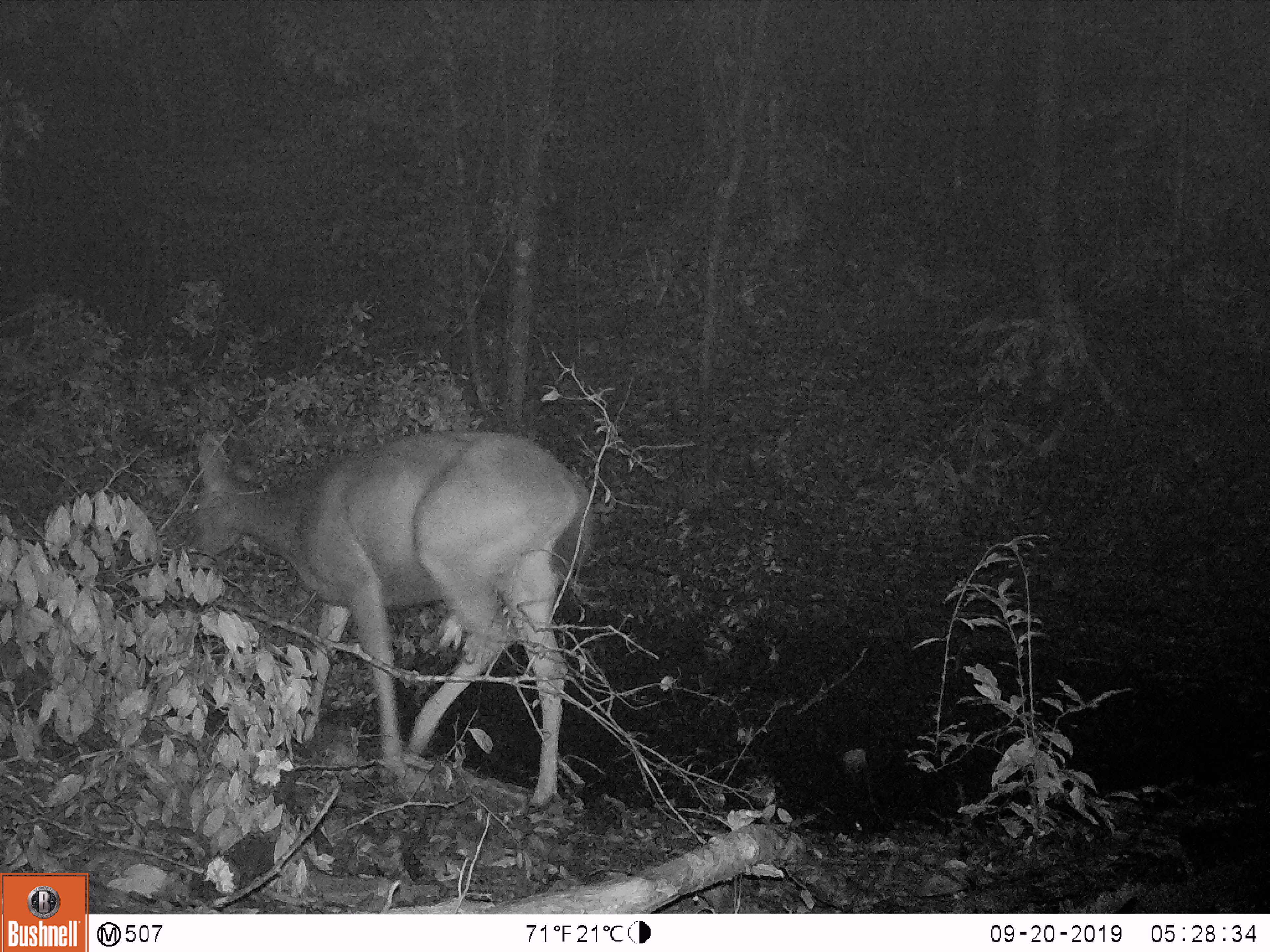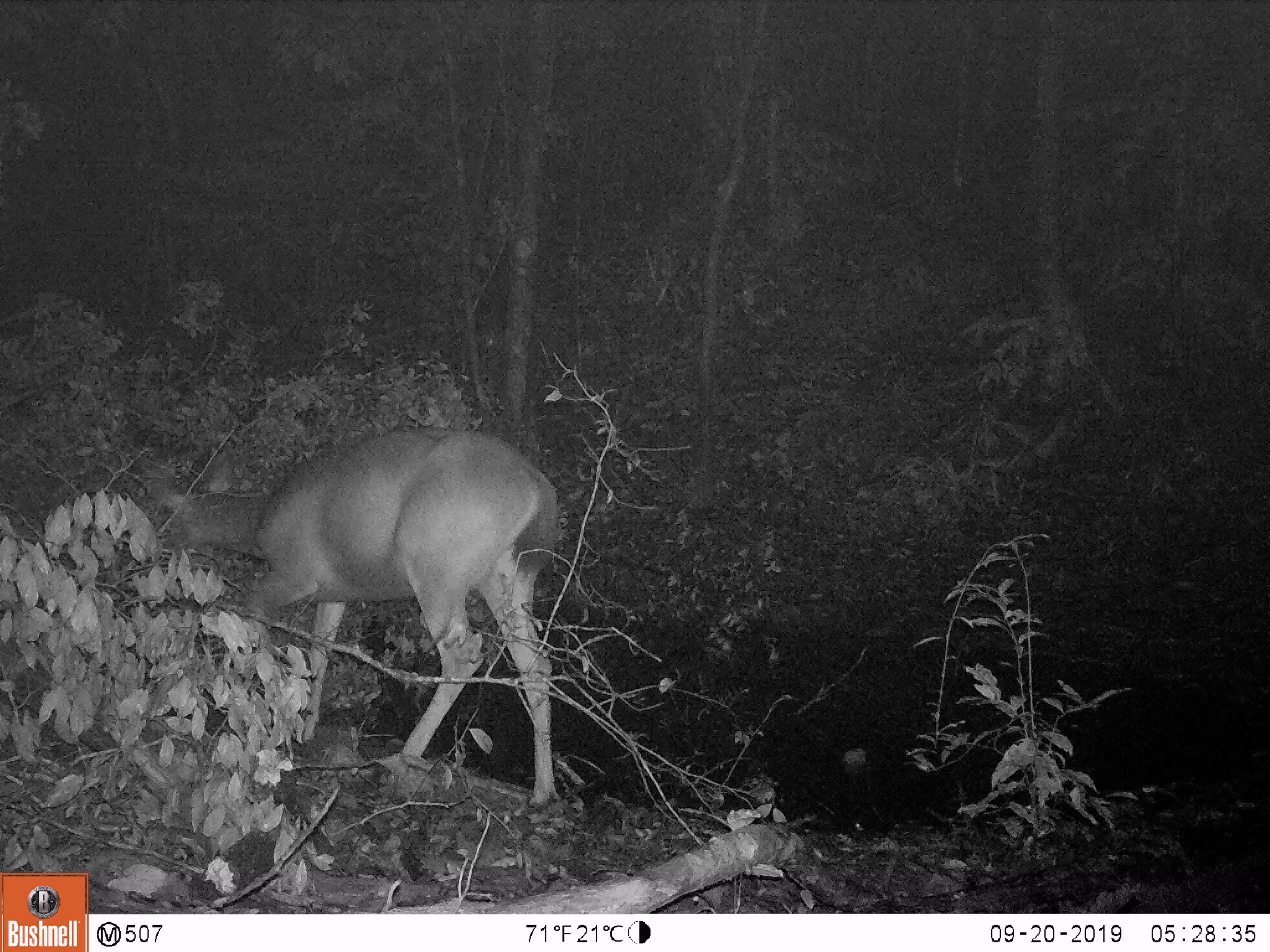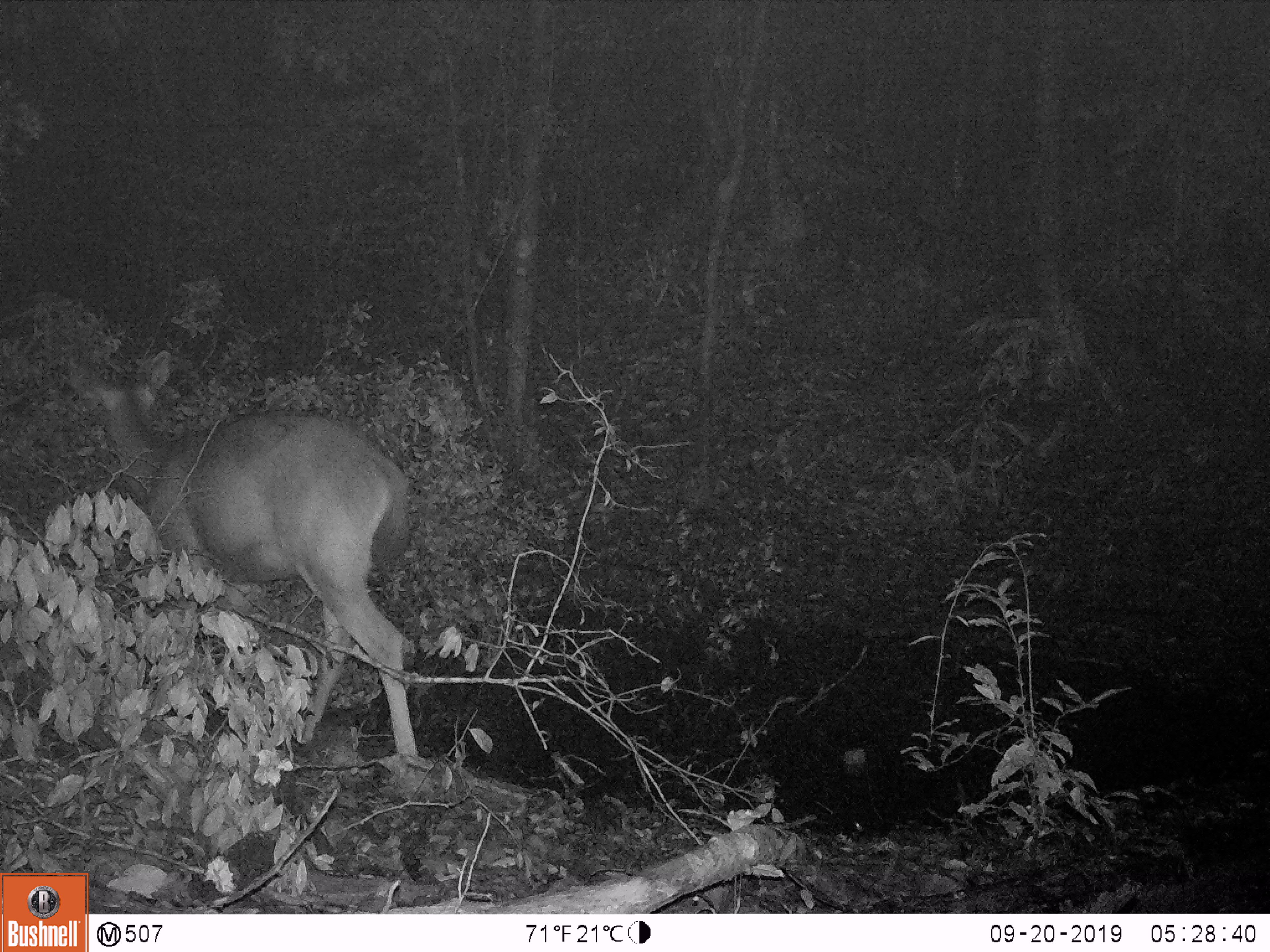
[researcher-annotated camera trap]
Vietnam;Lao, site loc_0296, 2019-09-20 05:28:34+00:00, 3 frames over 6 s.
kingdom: Animalia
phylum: Chordata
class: Mammalia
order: Artiodactyla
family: Cervidae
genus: Rusa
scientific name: Rusa unicolor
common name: sambar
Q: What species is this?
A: Sambar (Rusa unicolor).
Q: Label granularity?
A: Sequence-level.